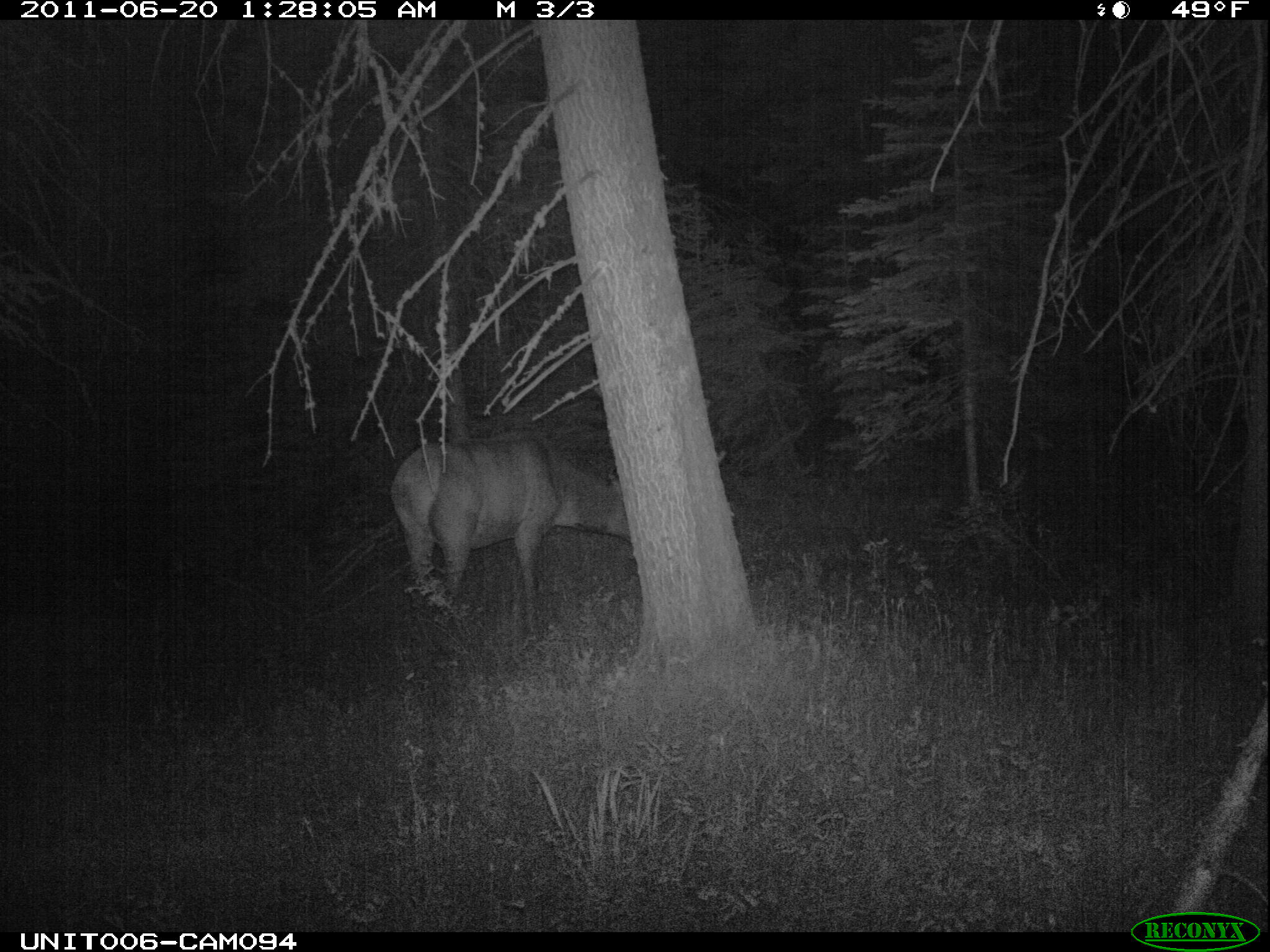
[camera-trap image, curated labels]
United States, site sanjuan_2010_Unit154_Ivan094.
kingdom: Animalia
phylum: Chordata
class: Mammalia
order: Artiodactyla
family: Cervidae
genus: Cervus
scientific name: Cervus elaphus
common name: red deer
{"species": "Cervus elaphus (red deer)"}